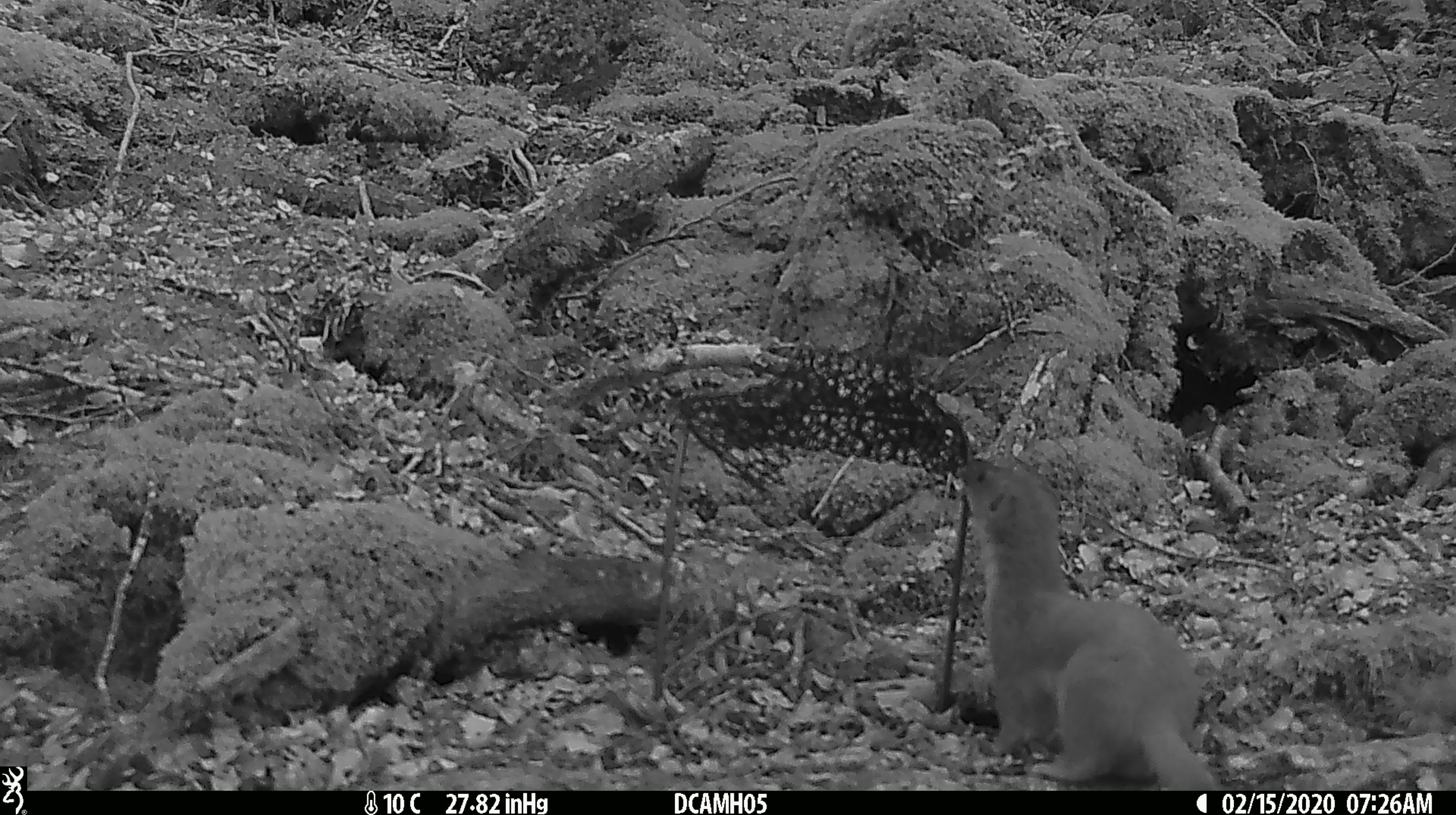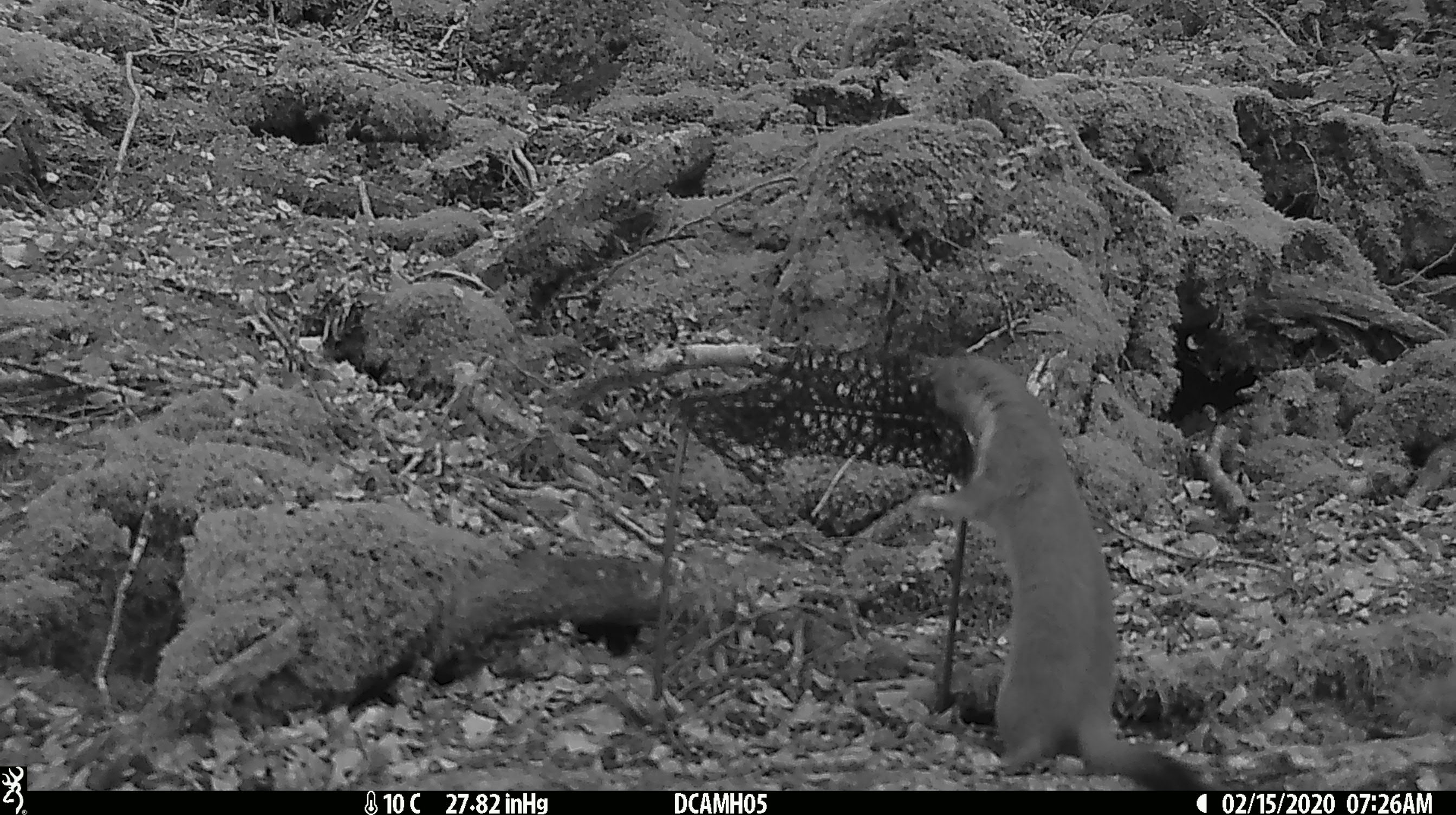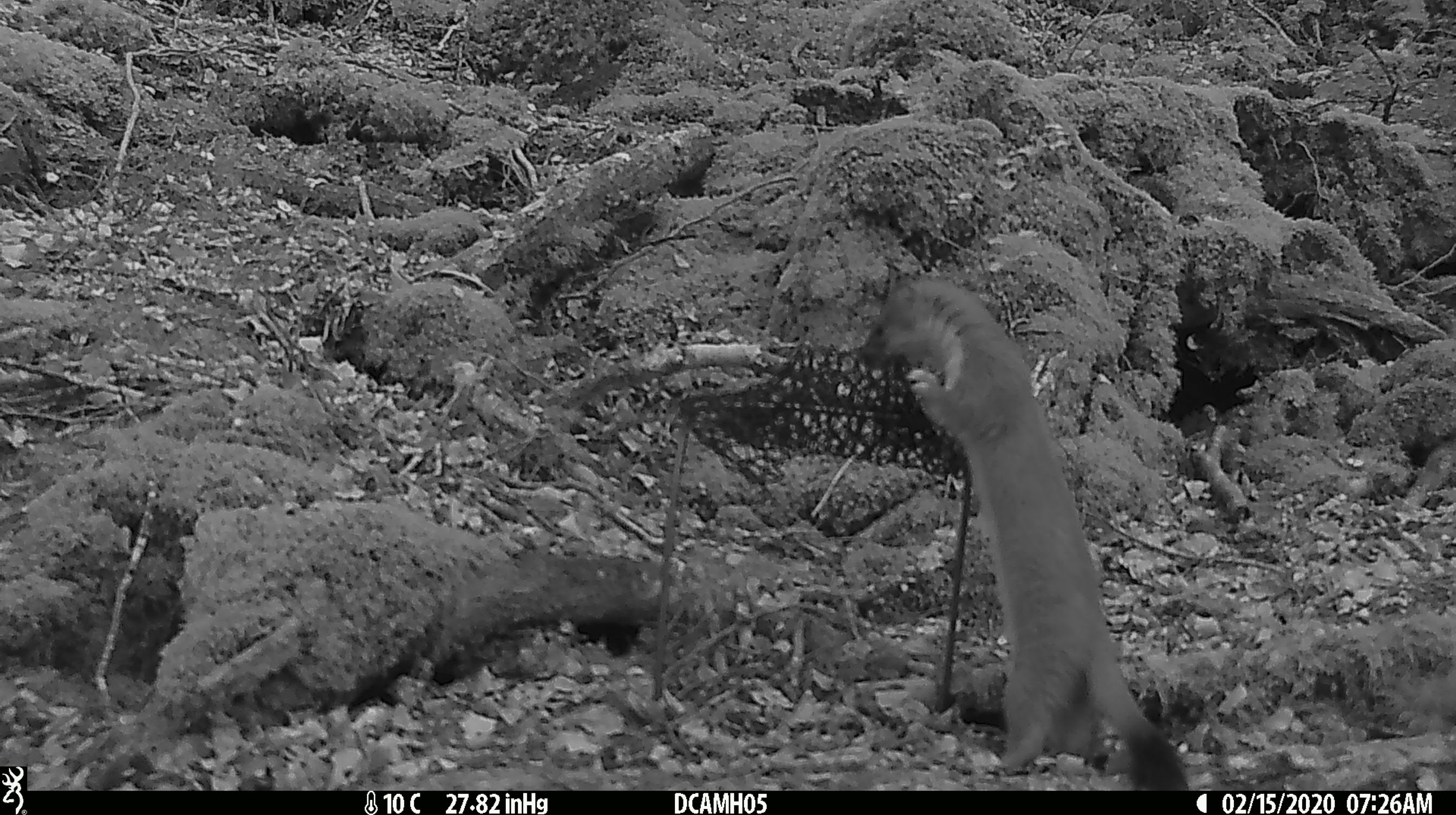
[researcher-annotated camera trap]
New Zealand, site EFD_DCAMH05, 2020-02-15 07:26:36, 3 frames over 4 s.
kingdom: Animalia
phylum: Chordata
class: Mammalia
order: Carnivora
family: Mustelidae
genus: Mustela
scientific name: Mustela erminea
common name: stoat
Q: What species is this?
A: Stoat (Mustela erminea).